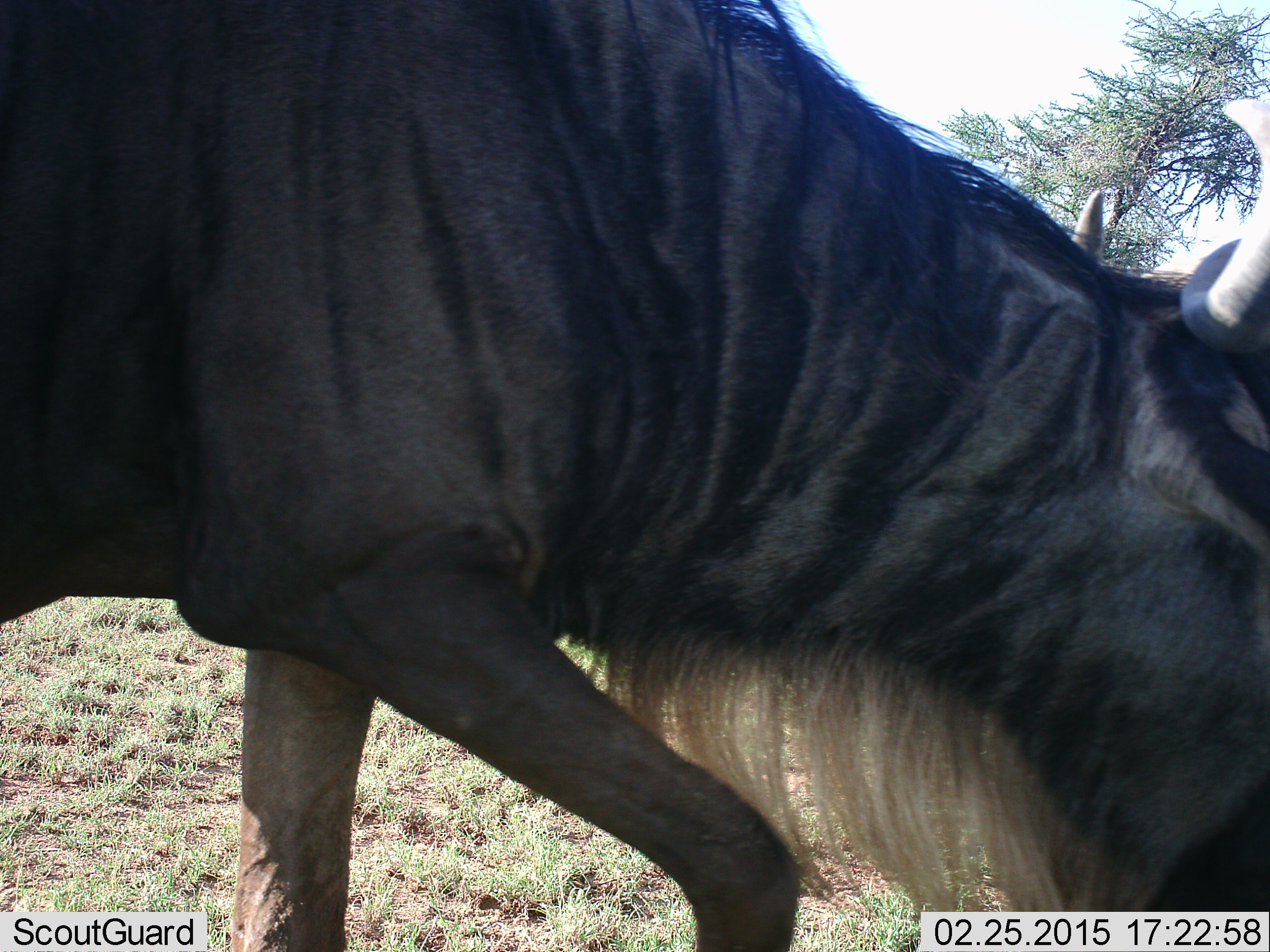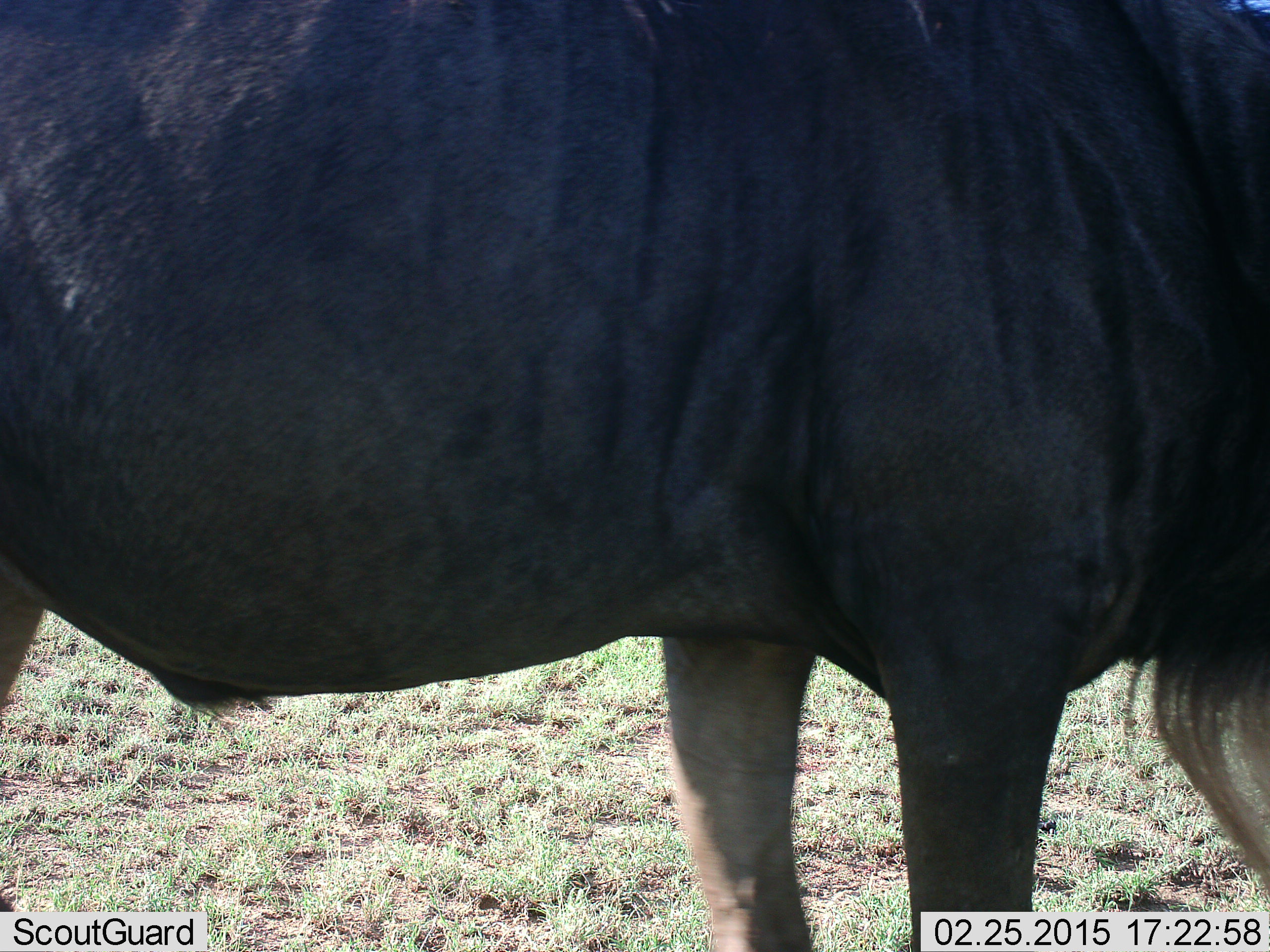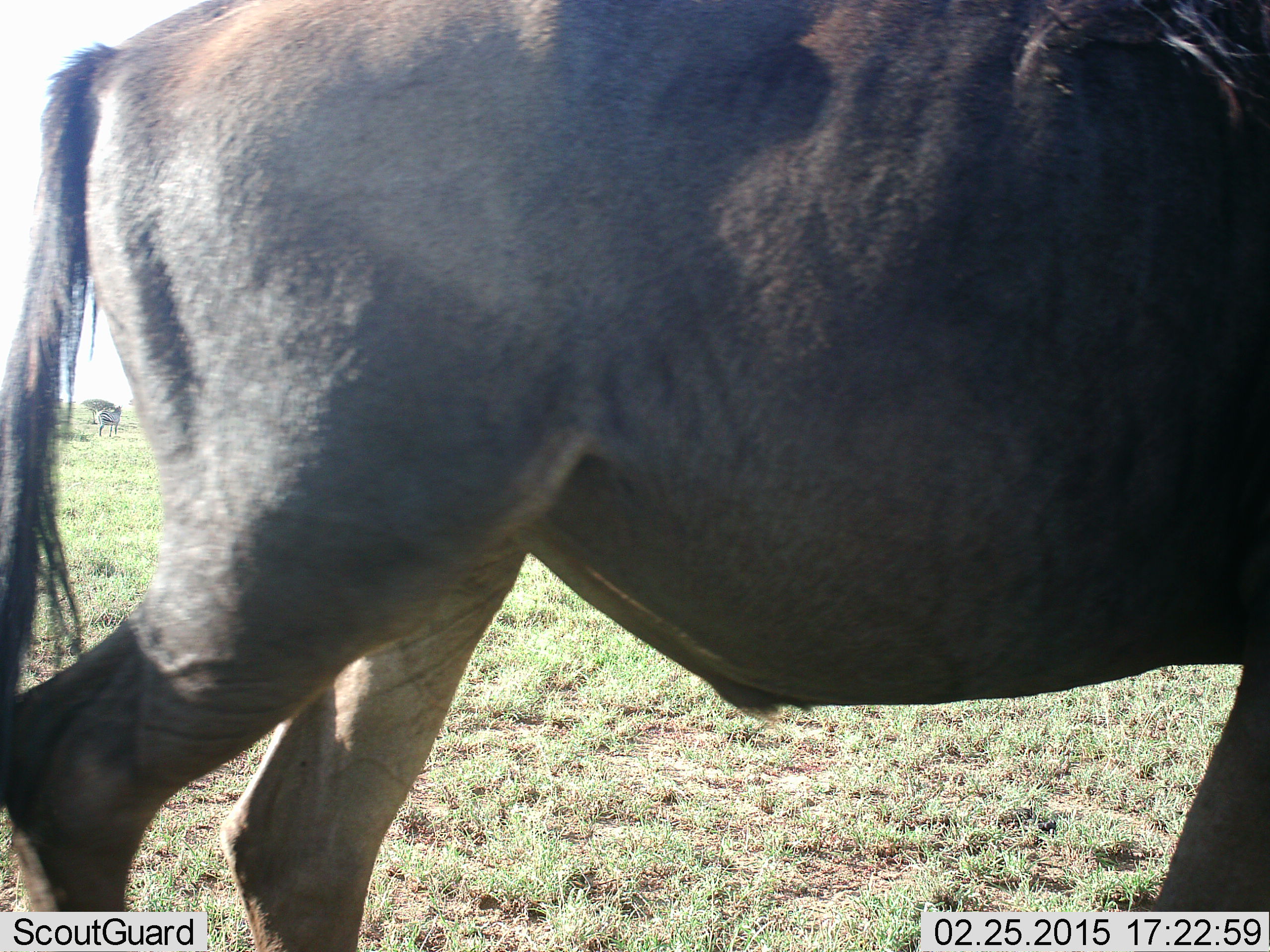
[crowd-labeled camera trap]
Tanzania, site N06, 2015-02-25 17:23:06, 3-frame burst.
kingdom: Animalia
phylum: Chordata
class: Mammalia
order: Artiodactyla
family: Bovidae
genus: Connochaetes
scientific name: Connochaetes taurinus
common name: blue wildebeest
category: wildebeest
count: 1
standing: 36%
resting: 0%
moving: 73%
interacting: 0%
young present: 0%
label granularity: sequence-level